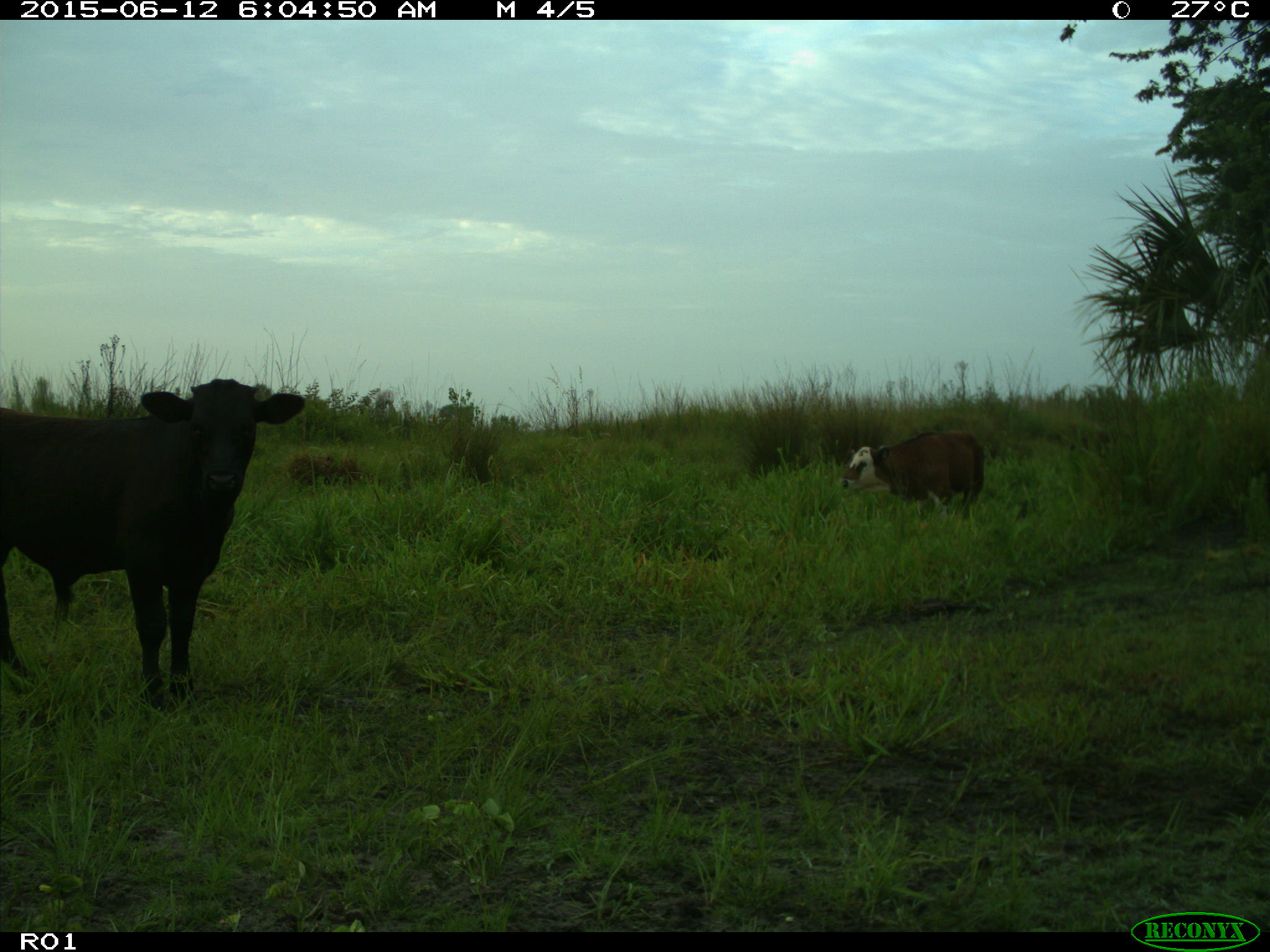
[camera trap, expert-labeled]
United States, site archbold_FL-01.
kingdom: Animalia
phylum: Chordata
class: Mammalia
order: Artiodactyla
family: Bovidae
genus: Bos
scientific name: Bos taurus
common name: domestic cow